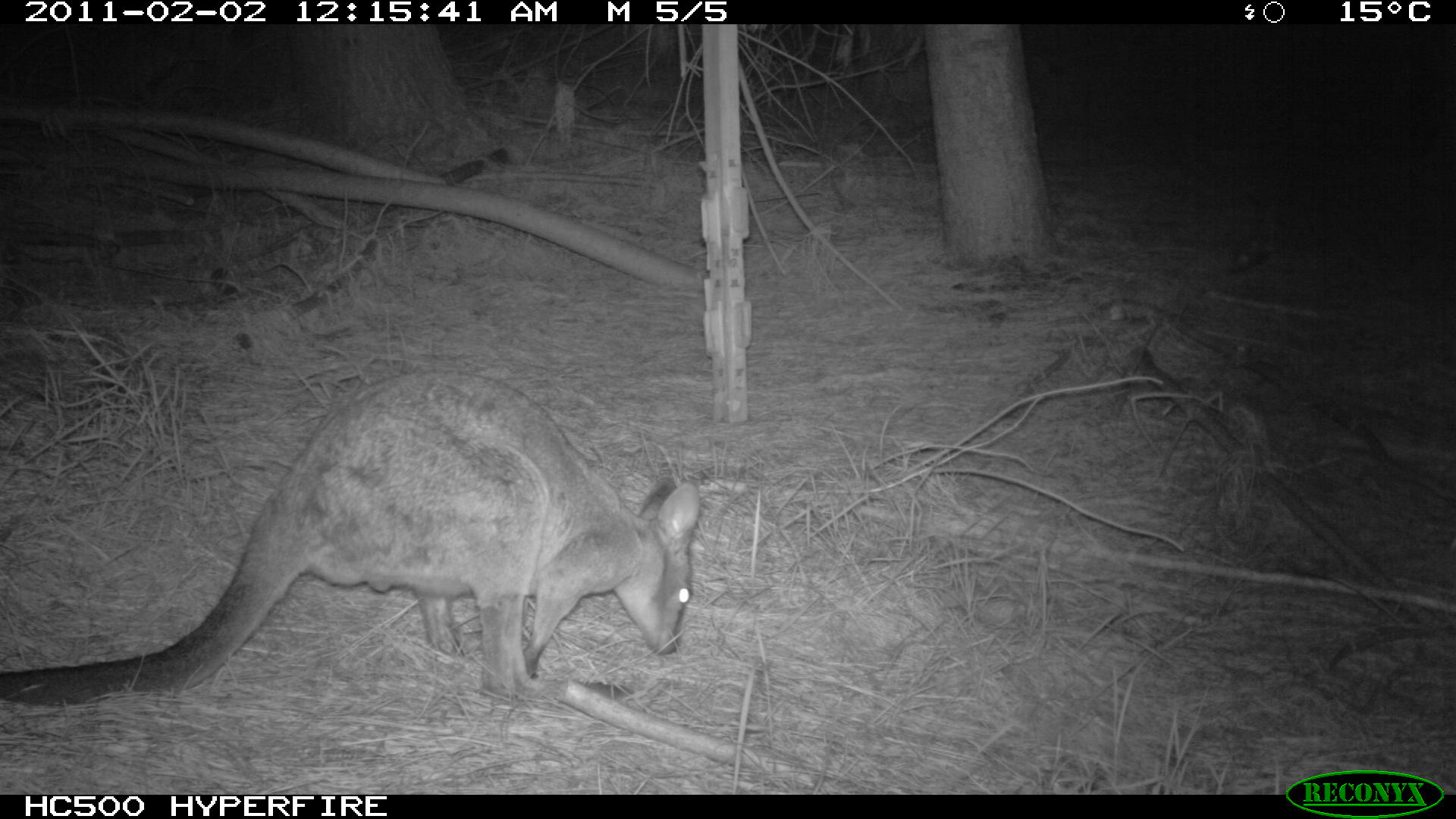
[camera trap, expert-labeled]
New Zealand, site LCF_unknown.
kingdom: Animalia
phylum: Chordata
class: Mammalia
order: Diprotodontia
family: Macropodidae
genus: Notamacropus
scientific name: Notamacropus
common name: wallaby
Wallaby (Notamacropus).